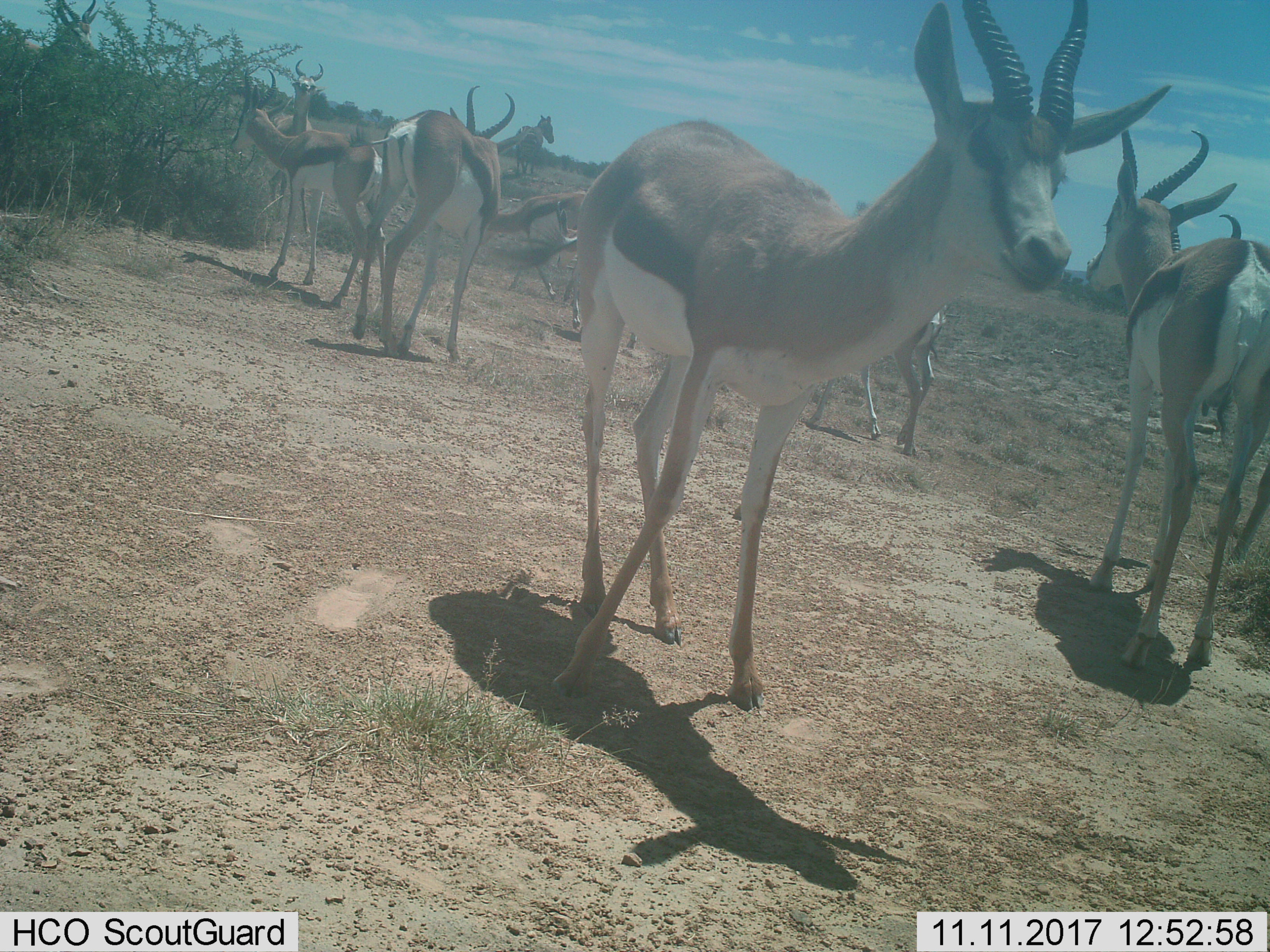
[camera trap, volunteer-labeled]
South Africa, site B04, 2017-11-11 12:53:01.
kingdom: Animalia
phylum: Chordata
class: Mammalia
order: Artiodactyla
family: Bovidae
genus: Antidorcas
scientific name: Antidorcas marsupialis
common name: springbok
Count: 9.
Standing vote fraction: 88%.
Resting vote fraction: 12%.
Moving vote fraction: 50%.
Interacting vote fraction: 12%.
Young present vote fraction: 0%.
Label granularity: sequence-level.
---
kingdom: Animalia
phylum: Chordata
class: Mammalia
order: Perissodactyla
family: Equidae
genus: Equus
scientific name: Equus zebra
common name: mountain zebra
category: zebramountain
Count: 1.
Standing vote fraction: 67%.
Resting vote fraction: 0%.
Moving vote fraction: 33%.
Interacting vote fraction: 0%.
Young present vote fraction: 0%.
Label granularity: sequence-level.